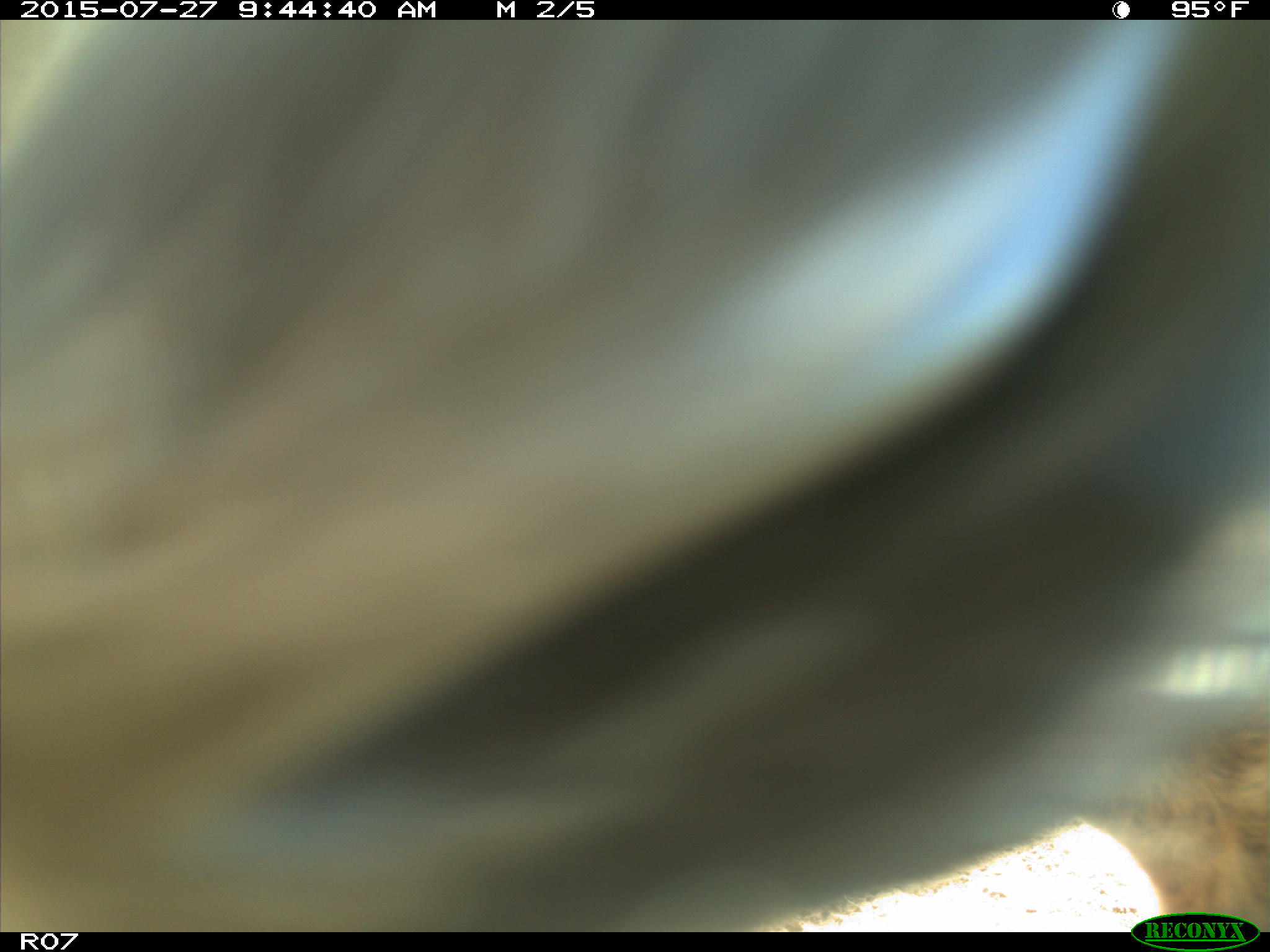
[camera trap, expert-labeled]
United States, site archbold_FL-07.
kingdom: Animalia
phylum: Chordata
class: Mammalia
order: Artiodactyla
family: Bovidae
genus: Bos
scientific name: Bos taurus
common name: domestic cow